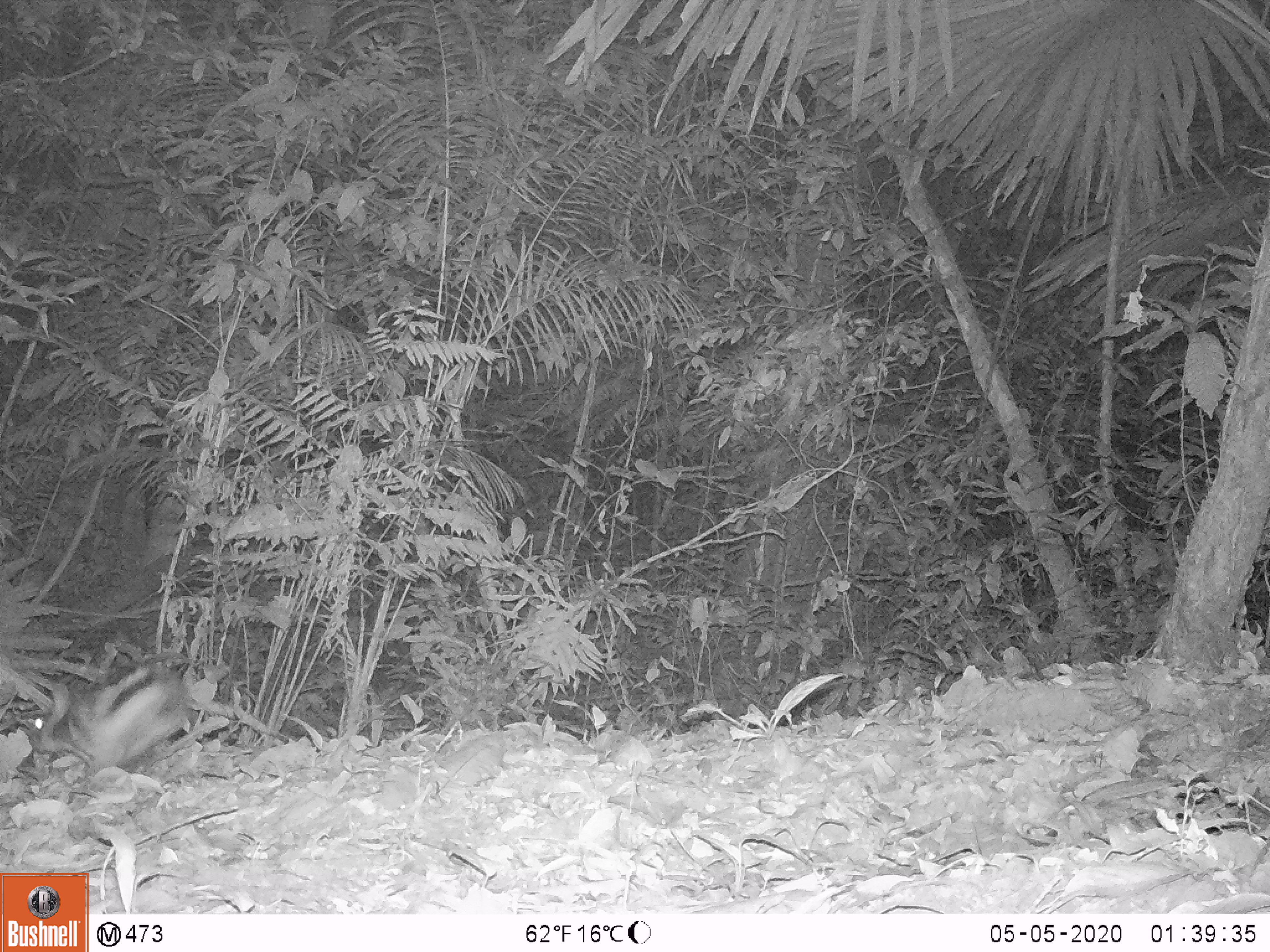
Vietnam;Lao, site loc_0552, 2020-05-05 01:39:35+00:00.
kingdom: Animalia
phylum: Chordata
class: Mammalia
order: Lagomorpha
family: Leporidae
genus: Nesolagus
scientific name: Nesolagus timminsi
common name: annamite striped rabbit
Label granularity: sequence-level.